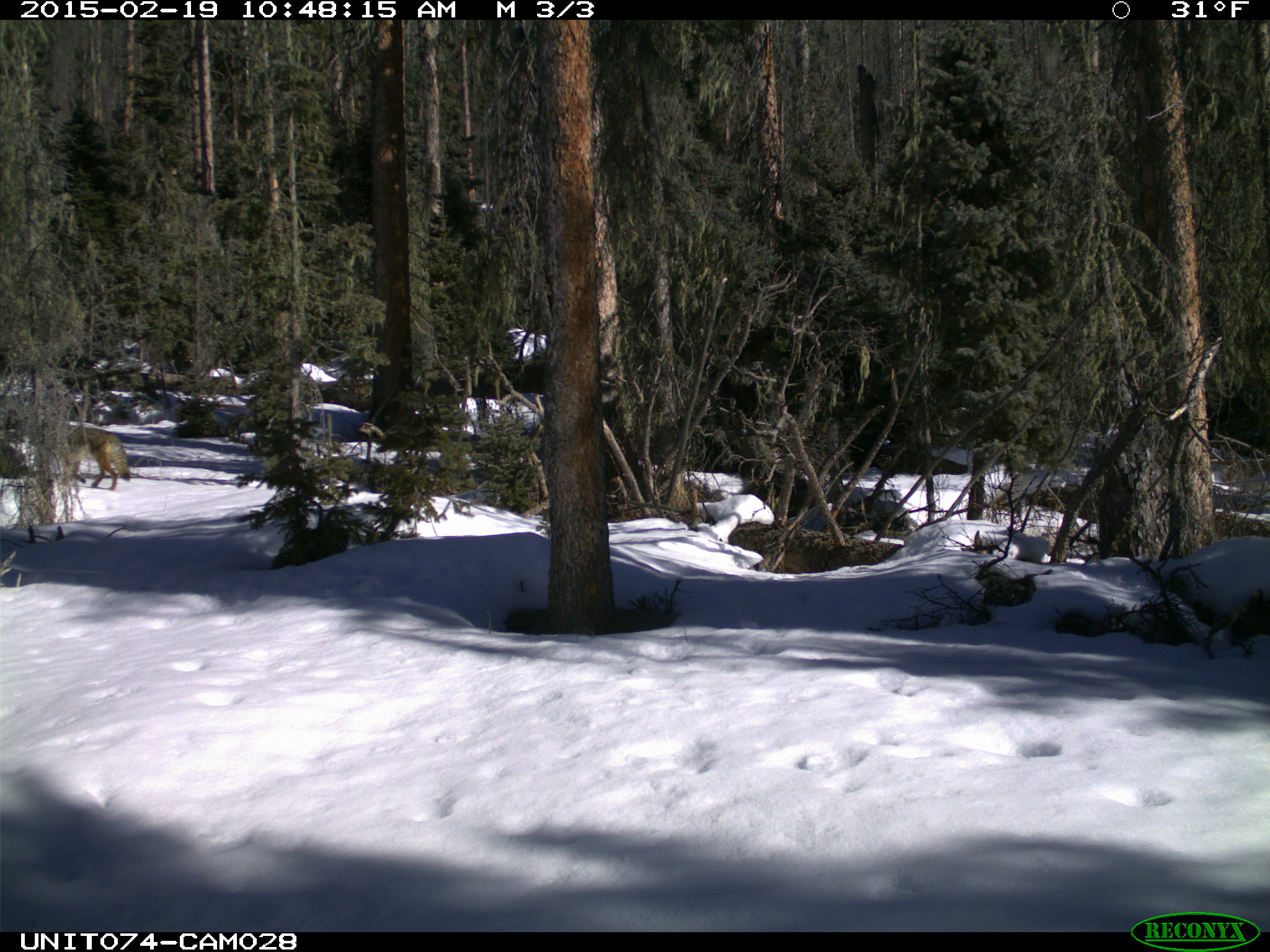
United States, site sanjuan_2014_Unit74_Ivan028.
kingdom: Animalia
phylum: Chordata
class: Mammalia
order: Carnivora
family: Canidae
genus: Canis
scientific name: Canis latrans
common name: coyote